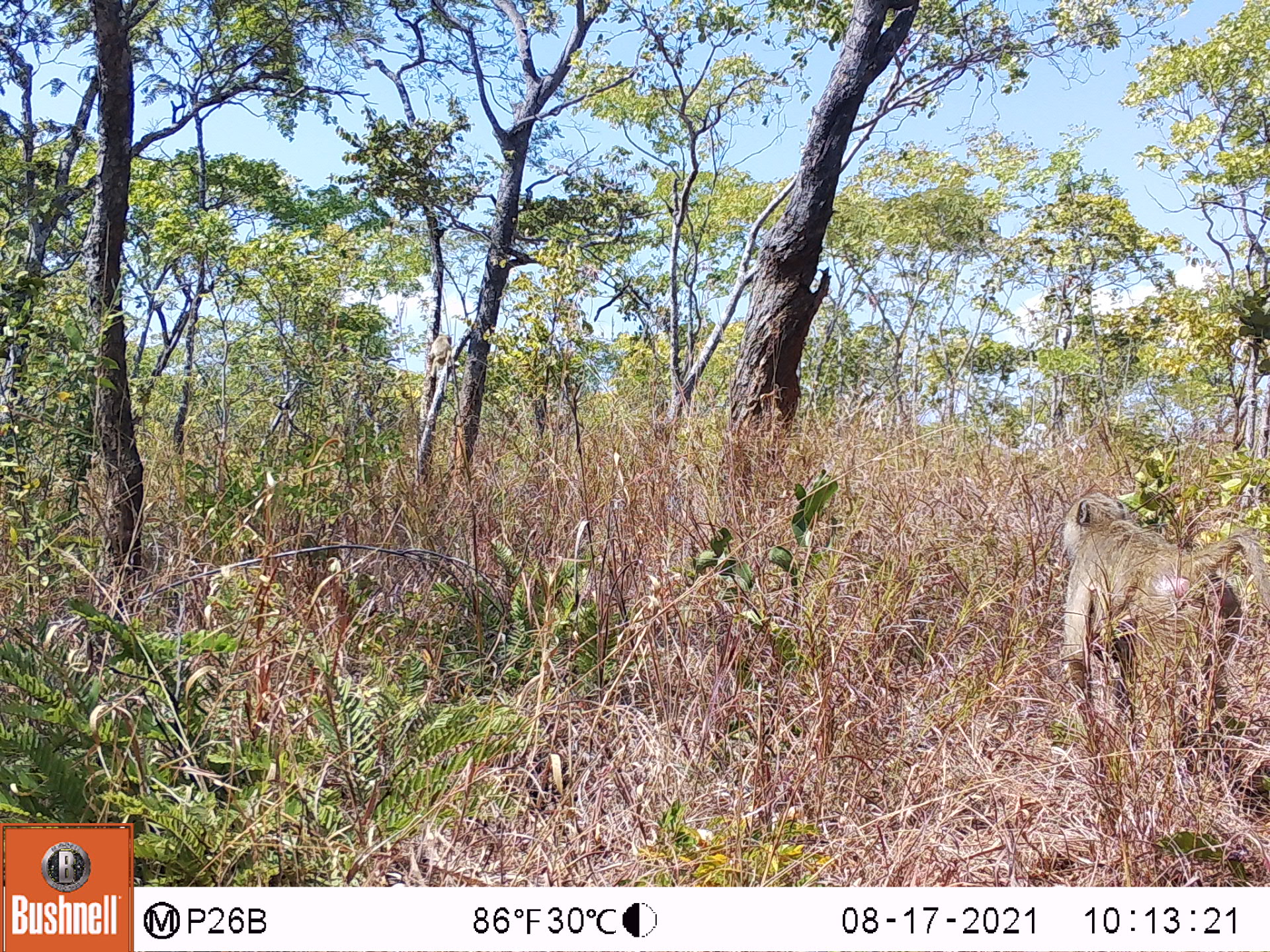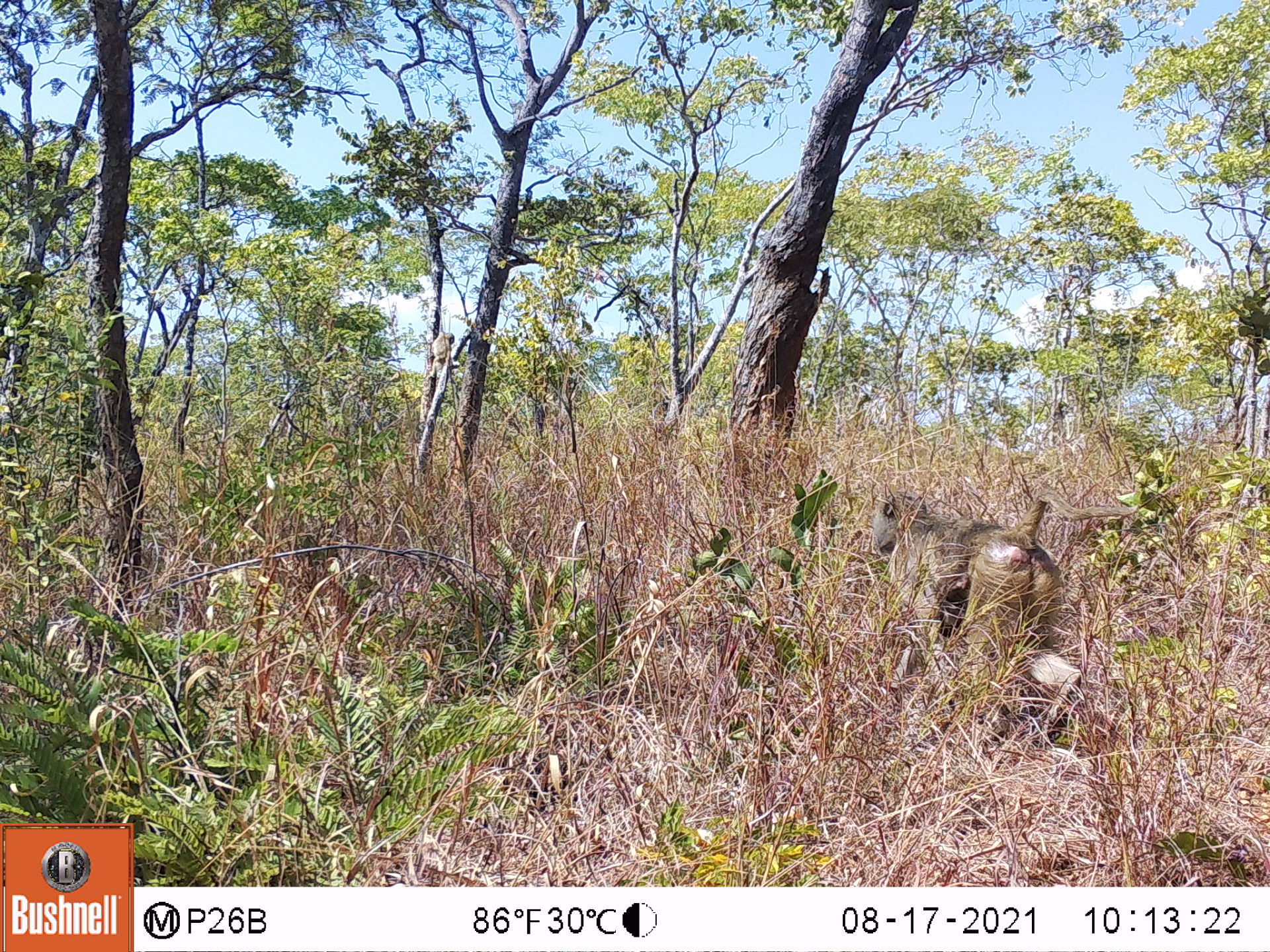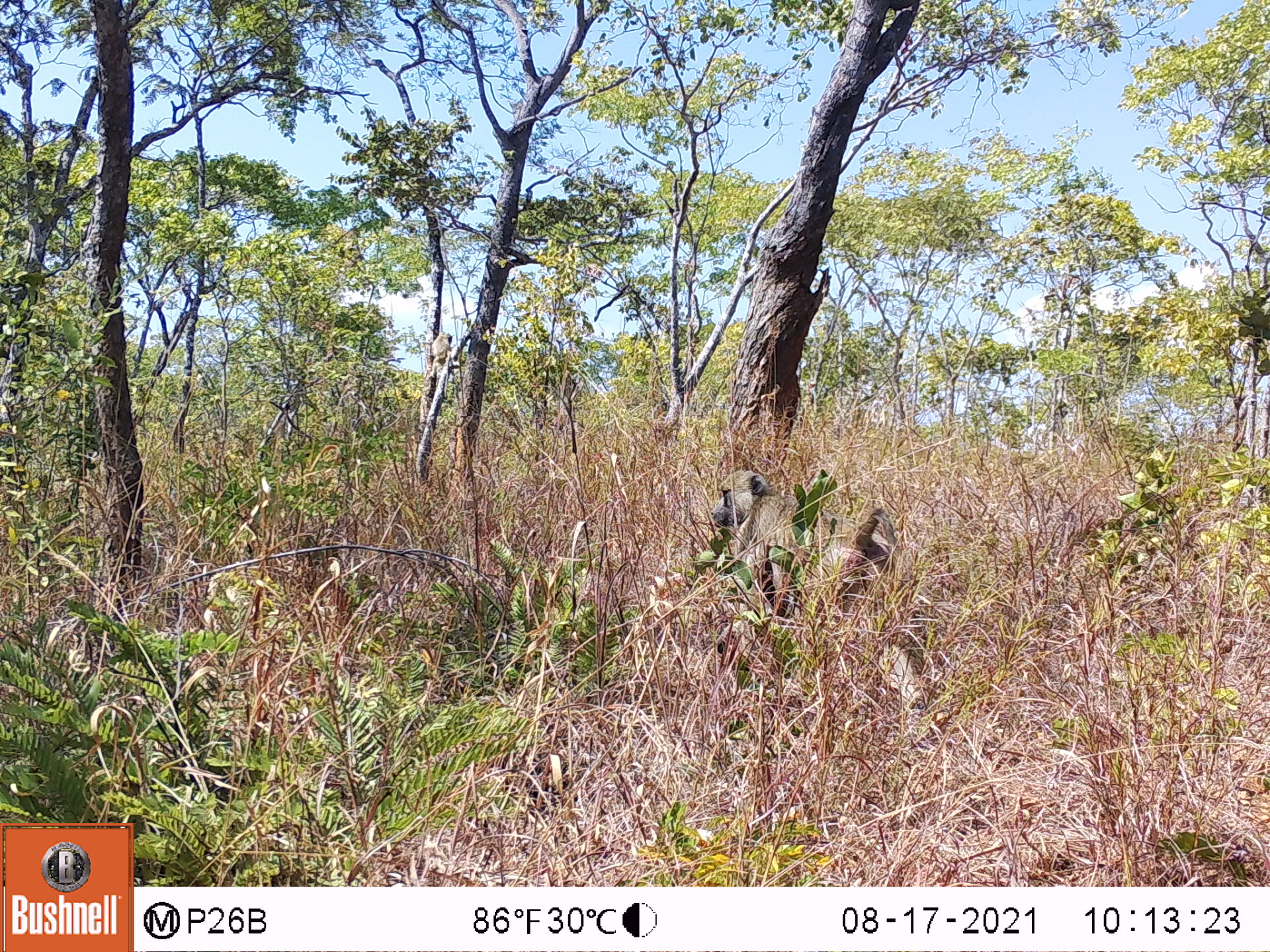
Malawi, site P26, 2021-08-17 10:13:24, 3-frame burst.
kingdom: Animalia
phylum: Chordata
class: Mammalia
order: Primates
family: Cercopithecidae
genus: Papio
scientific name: Papio cynocephalus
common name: yellow baboon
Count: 2.